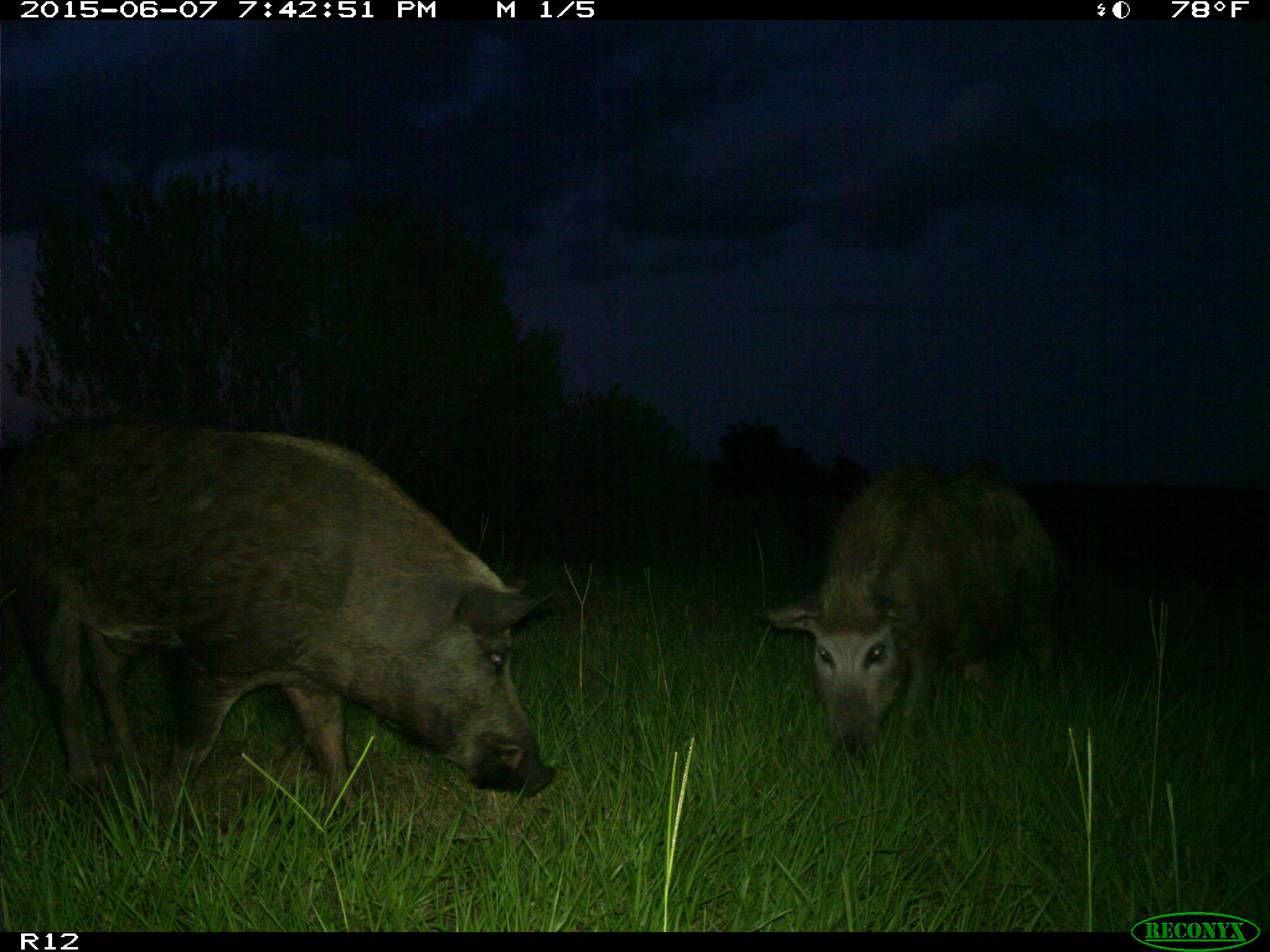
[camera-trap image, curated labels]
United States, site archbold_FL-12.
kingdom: Animalia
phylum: Chordata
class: Mammalia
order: Artiodactyla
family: Suidae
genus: Sus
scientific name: Sus scrofa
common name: wild boar